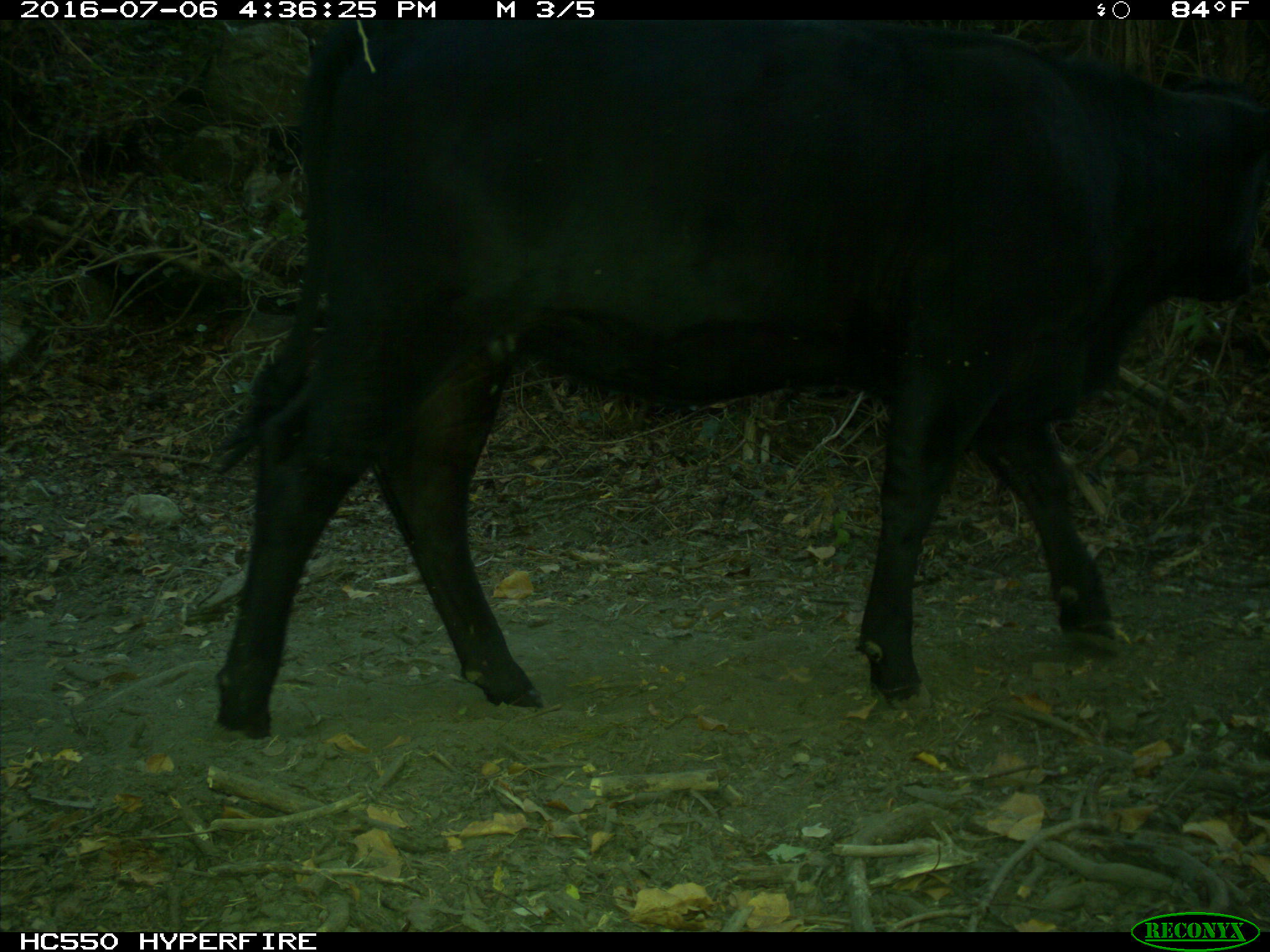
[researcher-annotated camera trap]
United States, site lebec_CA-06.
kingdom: Animalia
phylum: Chordata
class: Mammalia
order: Artiodactyla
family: Bovidae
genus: Bos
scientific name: Bos taurus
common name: domestic cow